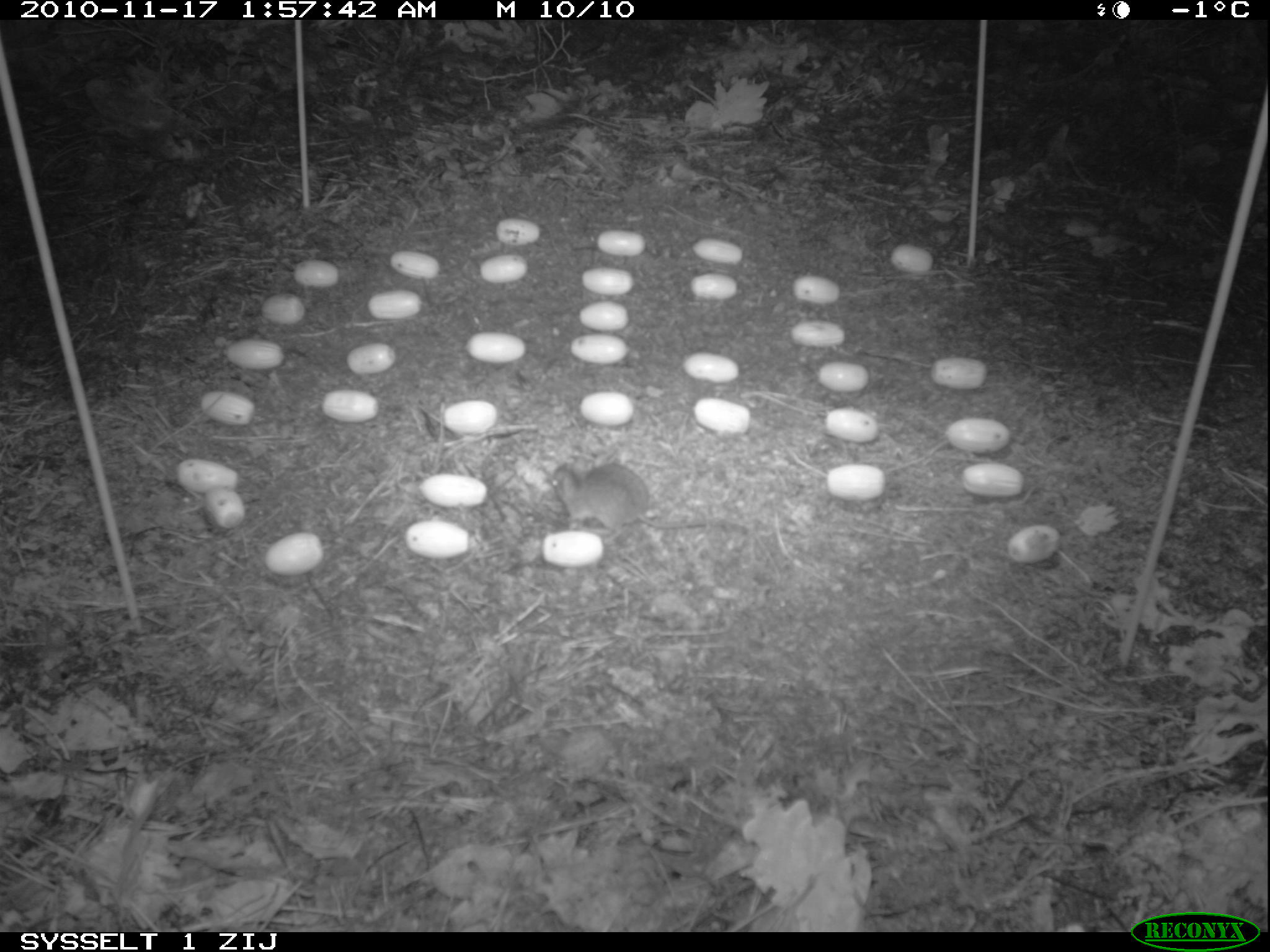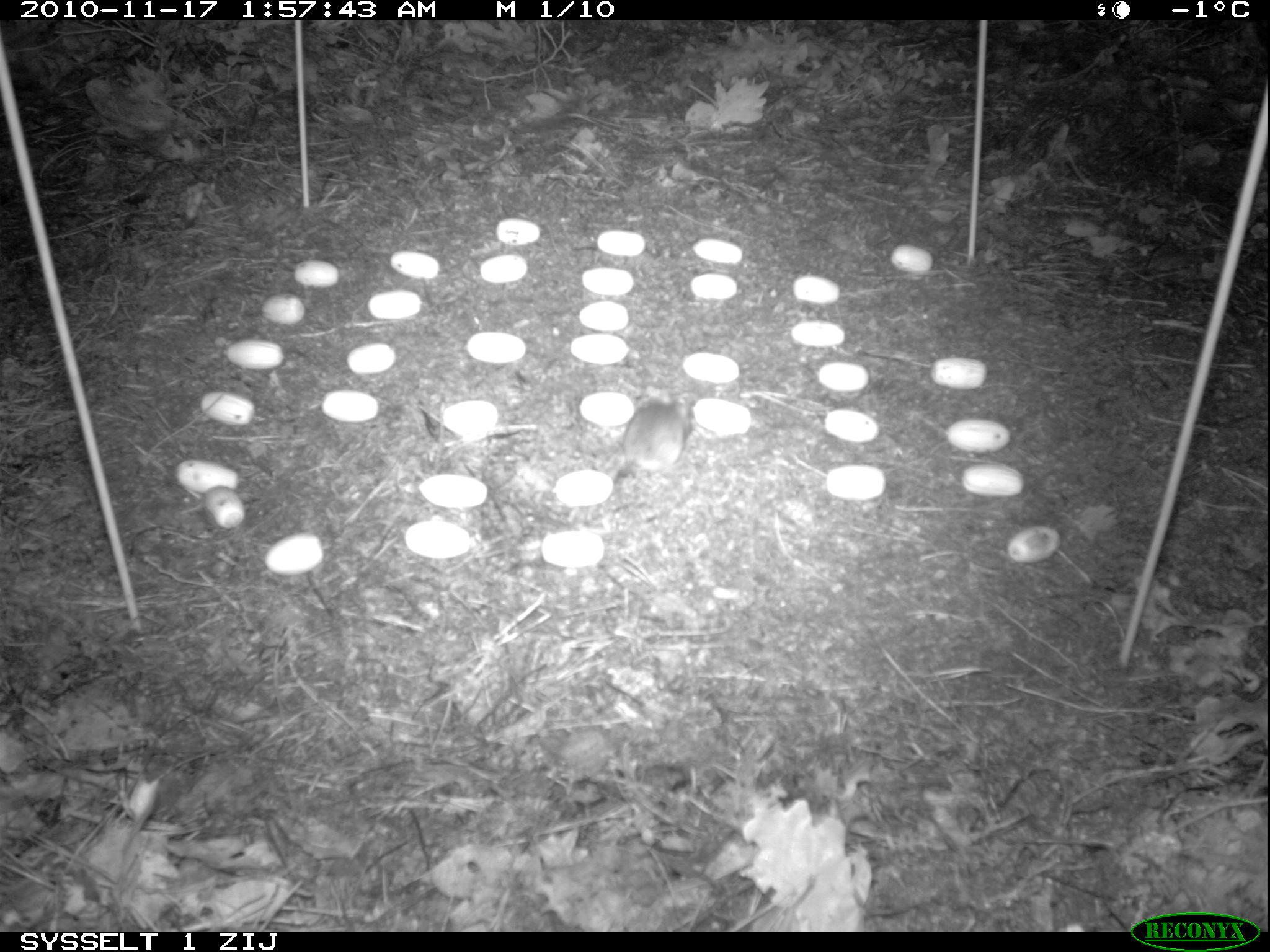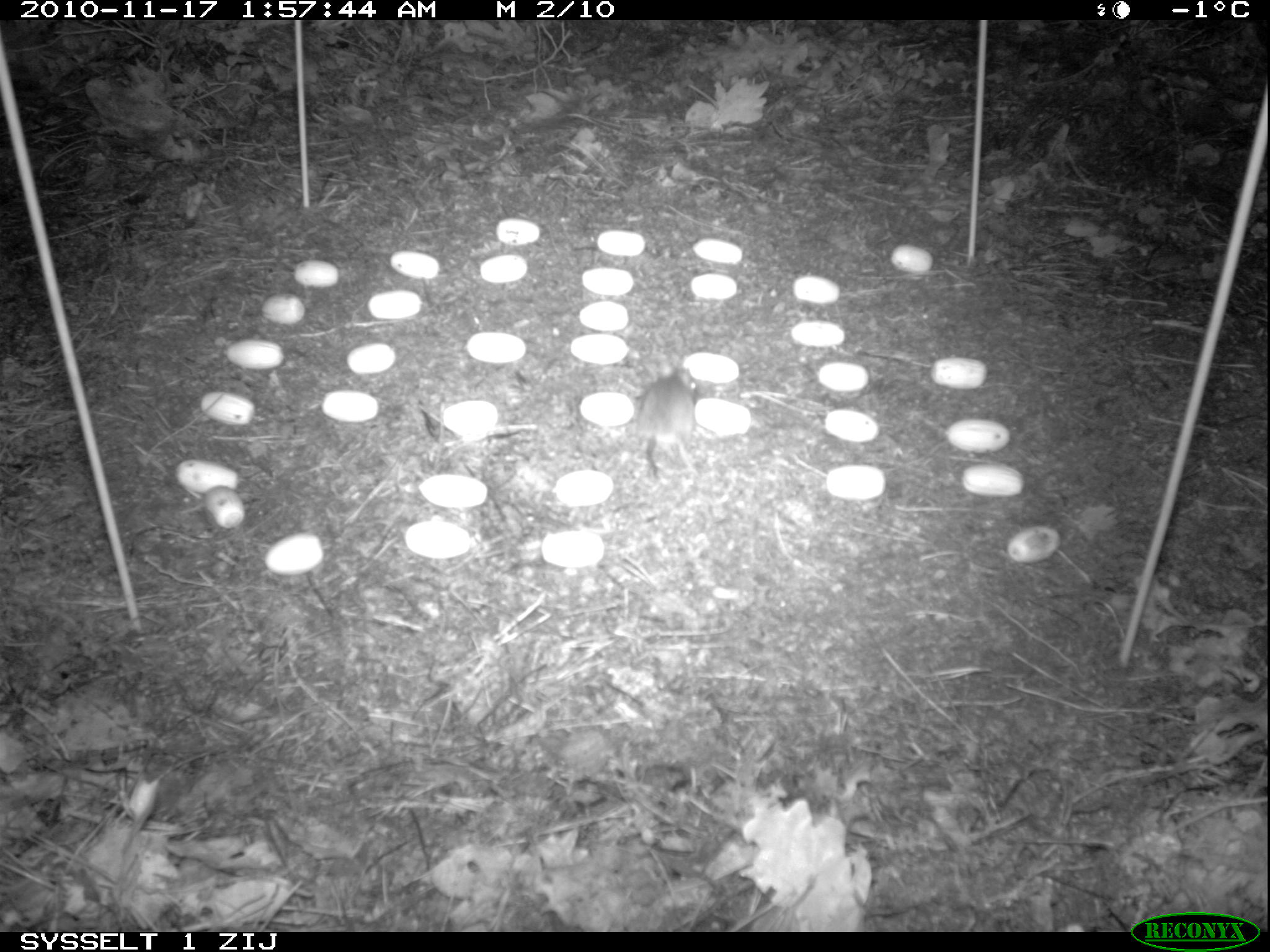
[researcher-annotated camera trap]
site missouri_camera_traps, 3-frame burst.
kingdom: Animalia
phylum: Chordata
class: Mammalia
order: Rodentia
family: Muridae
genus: Apodemus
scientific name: Apodemus sylvaticus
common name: wood mouse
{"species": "wood mouse (Apodemus sylvaticus)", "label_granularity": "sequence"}